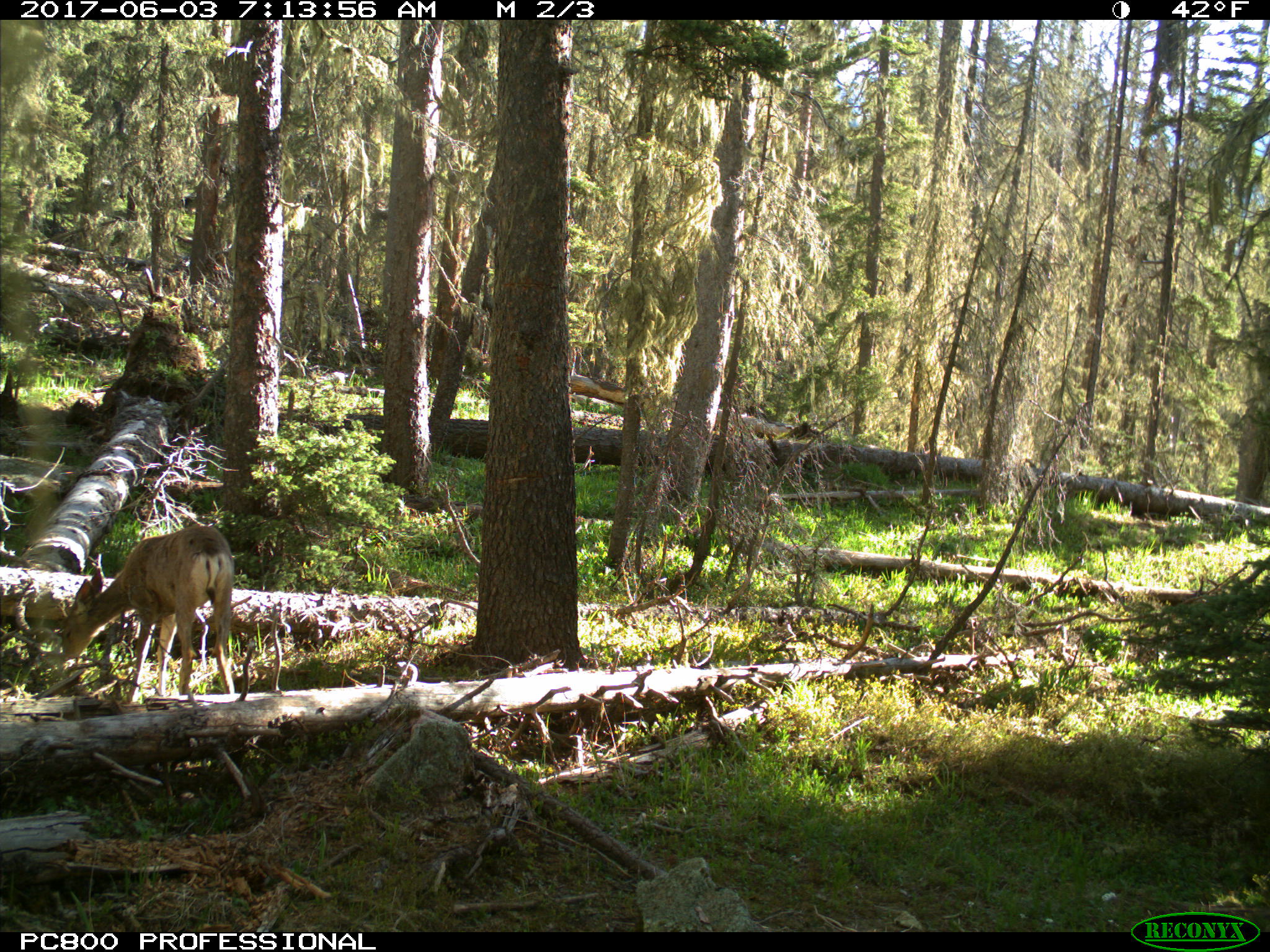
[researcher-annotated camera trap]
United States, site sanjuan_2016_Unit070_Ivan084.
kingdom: Animalia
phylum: Chordata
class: Mammalia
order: Artiodactyla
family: Cervidae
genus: Odocoileus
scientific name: Odocoileus hemionus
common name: mule deer